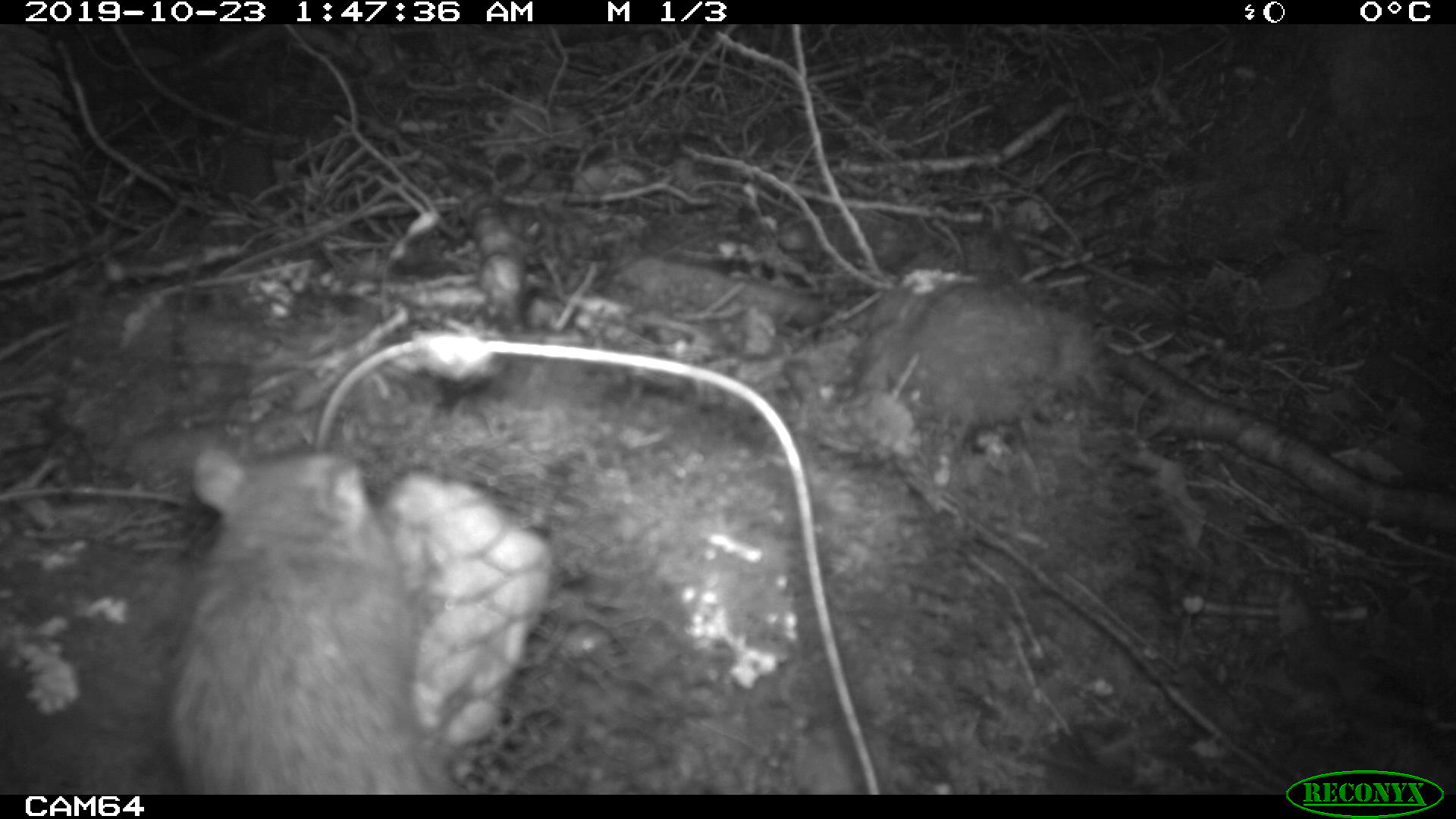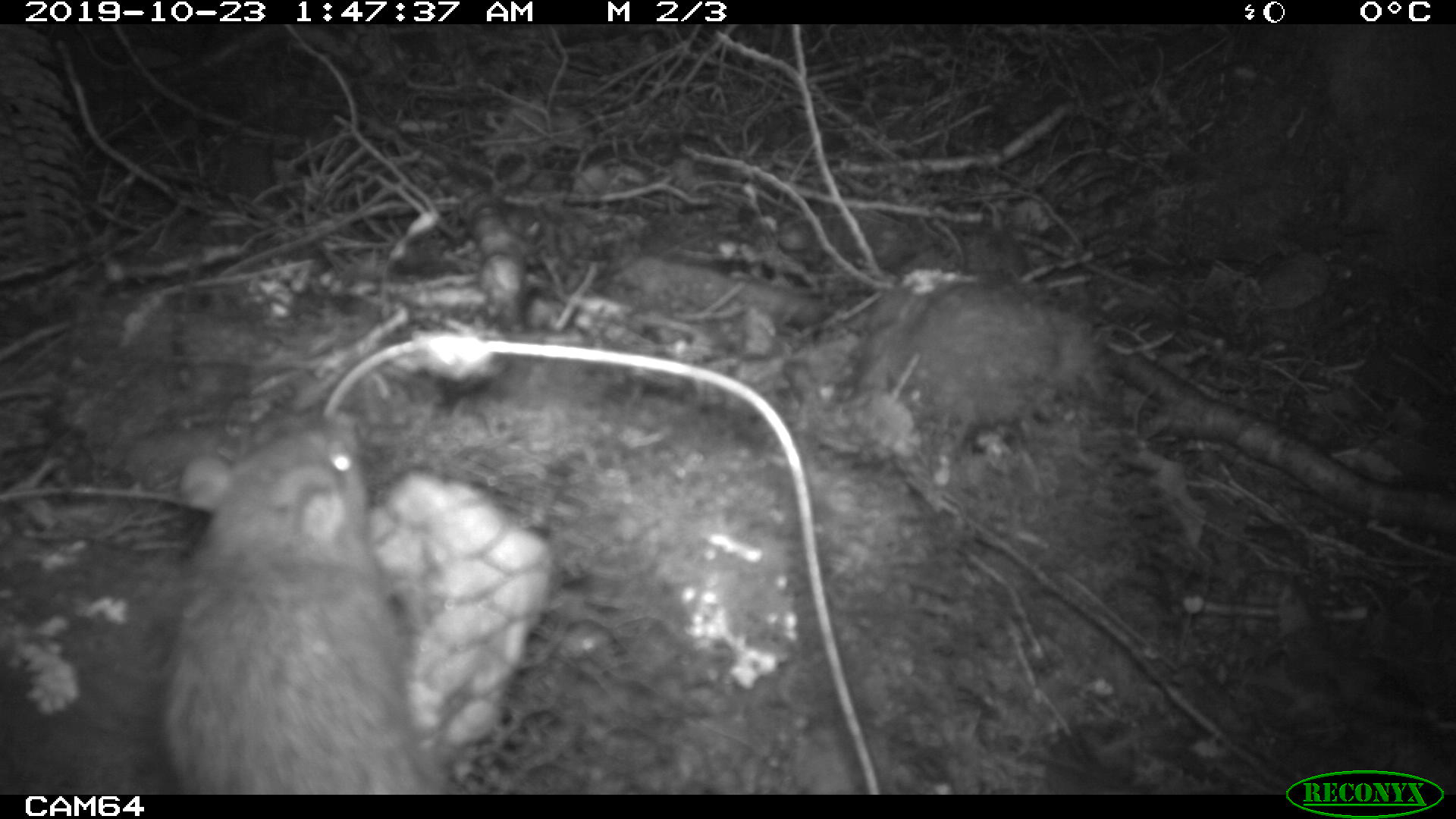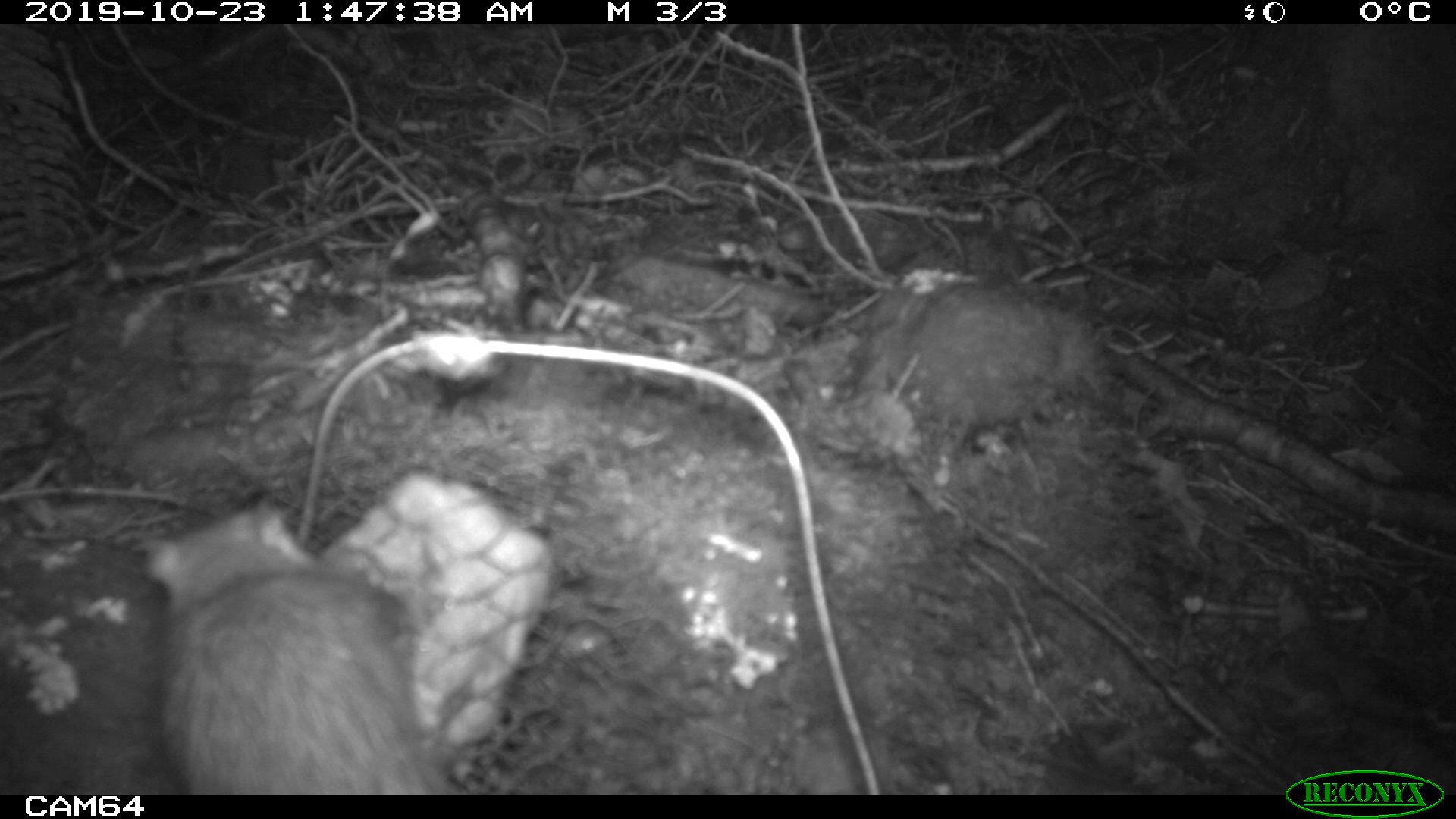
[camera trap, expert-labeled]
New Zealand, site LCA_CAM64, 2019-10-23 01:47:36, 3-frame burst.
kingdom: Animalia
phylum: Chordata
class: Mammalia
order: Rodentia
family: Muridae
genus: Rattus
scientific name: Rattus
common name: rat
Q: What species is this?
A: Rat (Rattus).